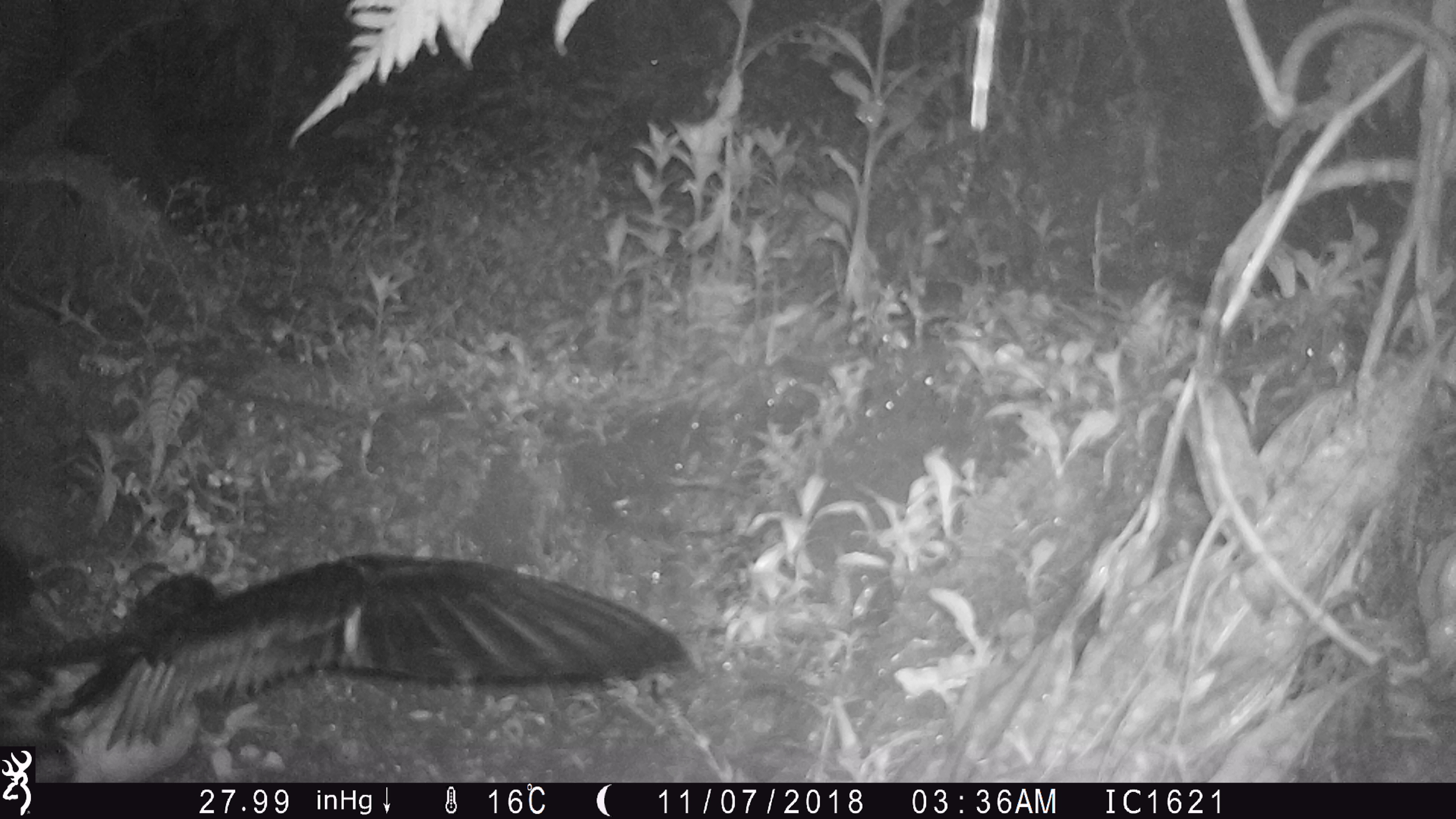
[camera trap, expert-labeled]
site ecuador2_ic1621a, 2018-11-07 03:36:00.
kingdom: Animalia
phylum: Chordata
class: Aves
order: Procellariiformes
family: Procellariidae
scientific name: Procellariidae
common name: petrel chick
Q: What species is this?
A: Petrel chick (Procellariidae).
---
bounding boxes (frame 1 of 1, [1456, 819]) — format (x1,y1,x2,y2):
petrel chick: (17,553,686,782)